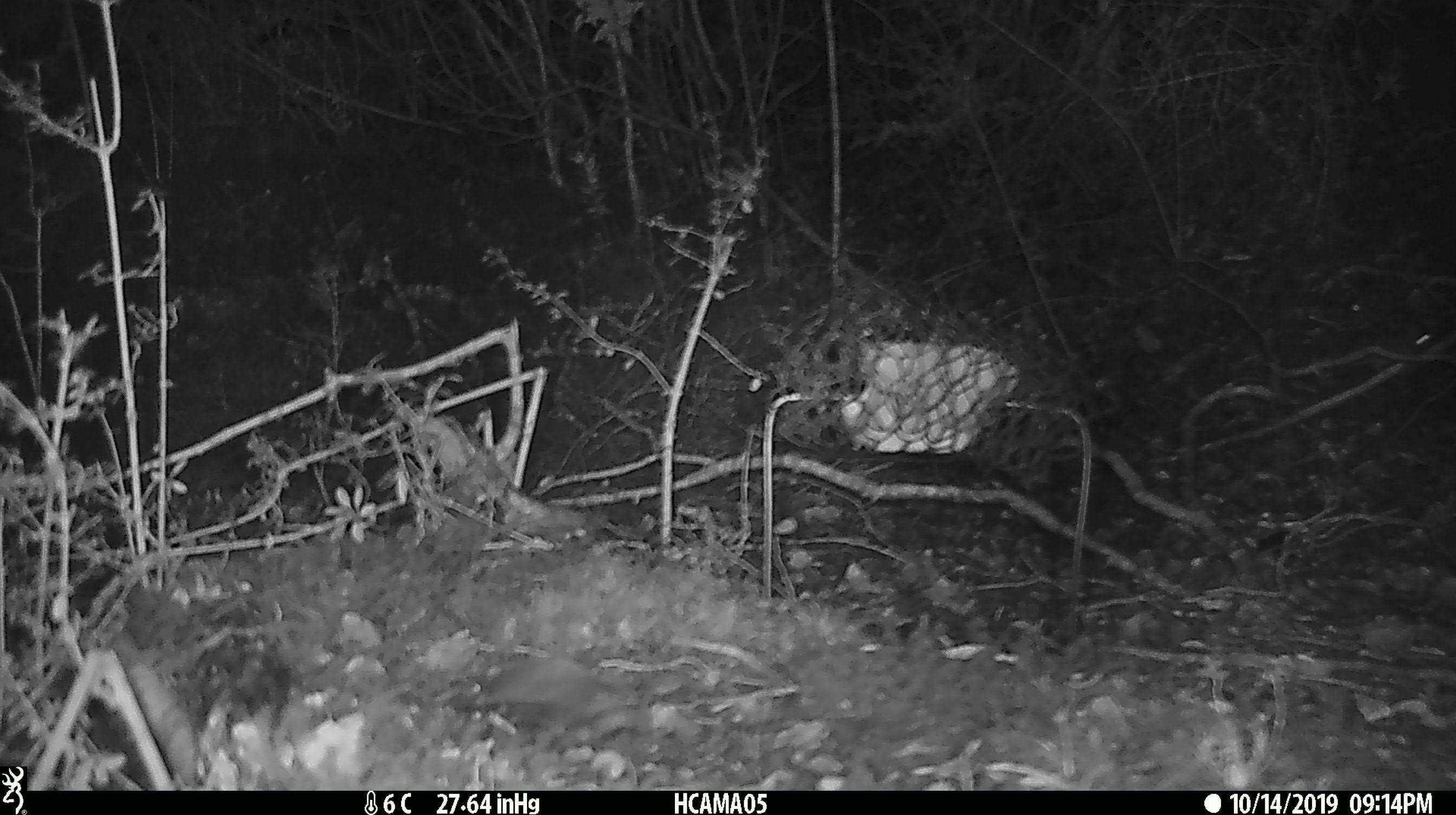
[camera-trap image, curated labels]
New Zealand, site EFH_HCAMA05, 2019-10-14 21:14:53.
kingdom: Animalia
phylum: Chordata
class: Mammalia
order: Rodentia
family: Muridae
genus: Mus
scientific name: Mus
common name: mouse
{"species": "mouse (Mus)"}